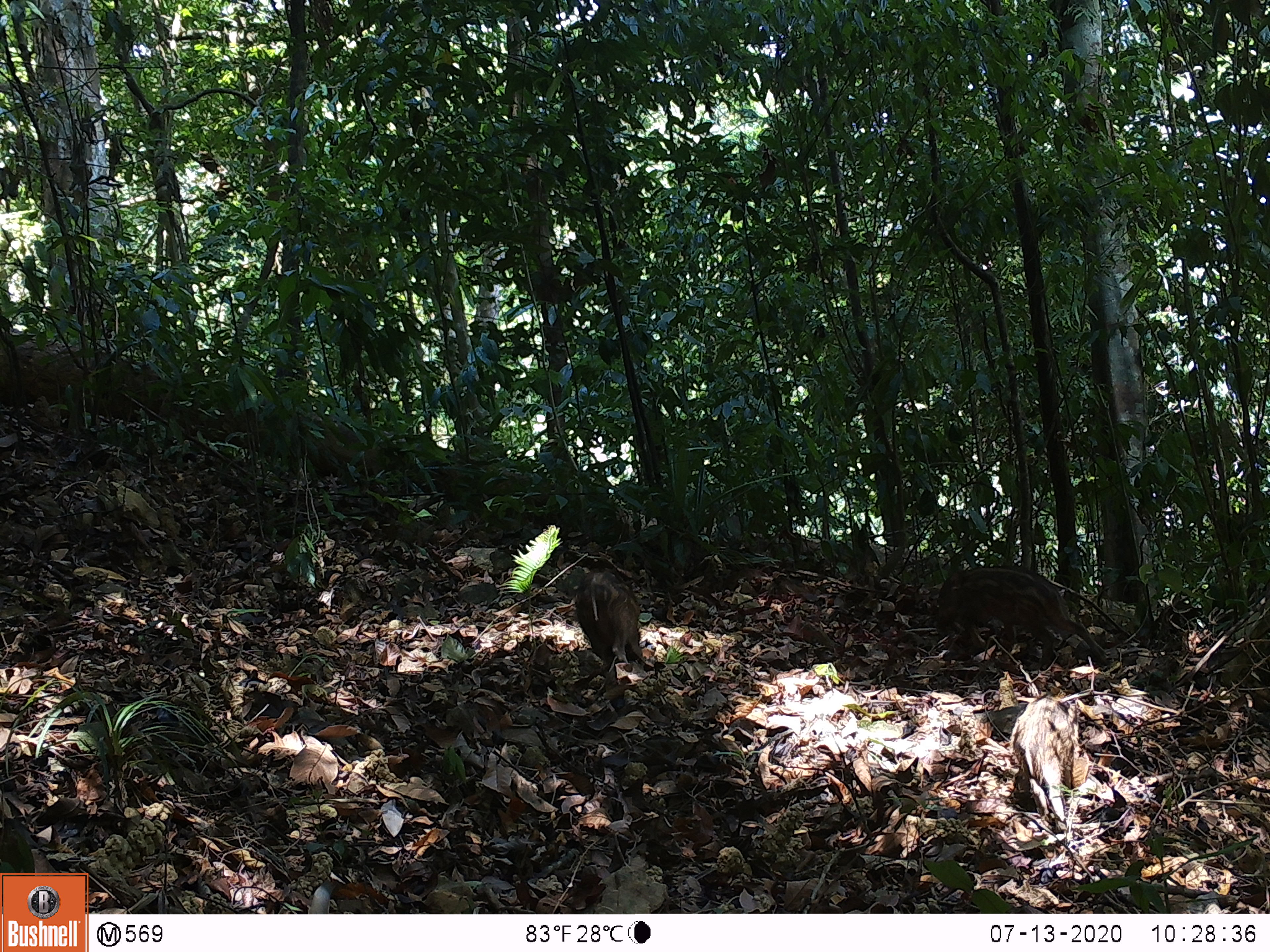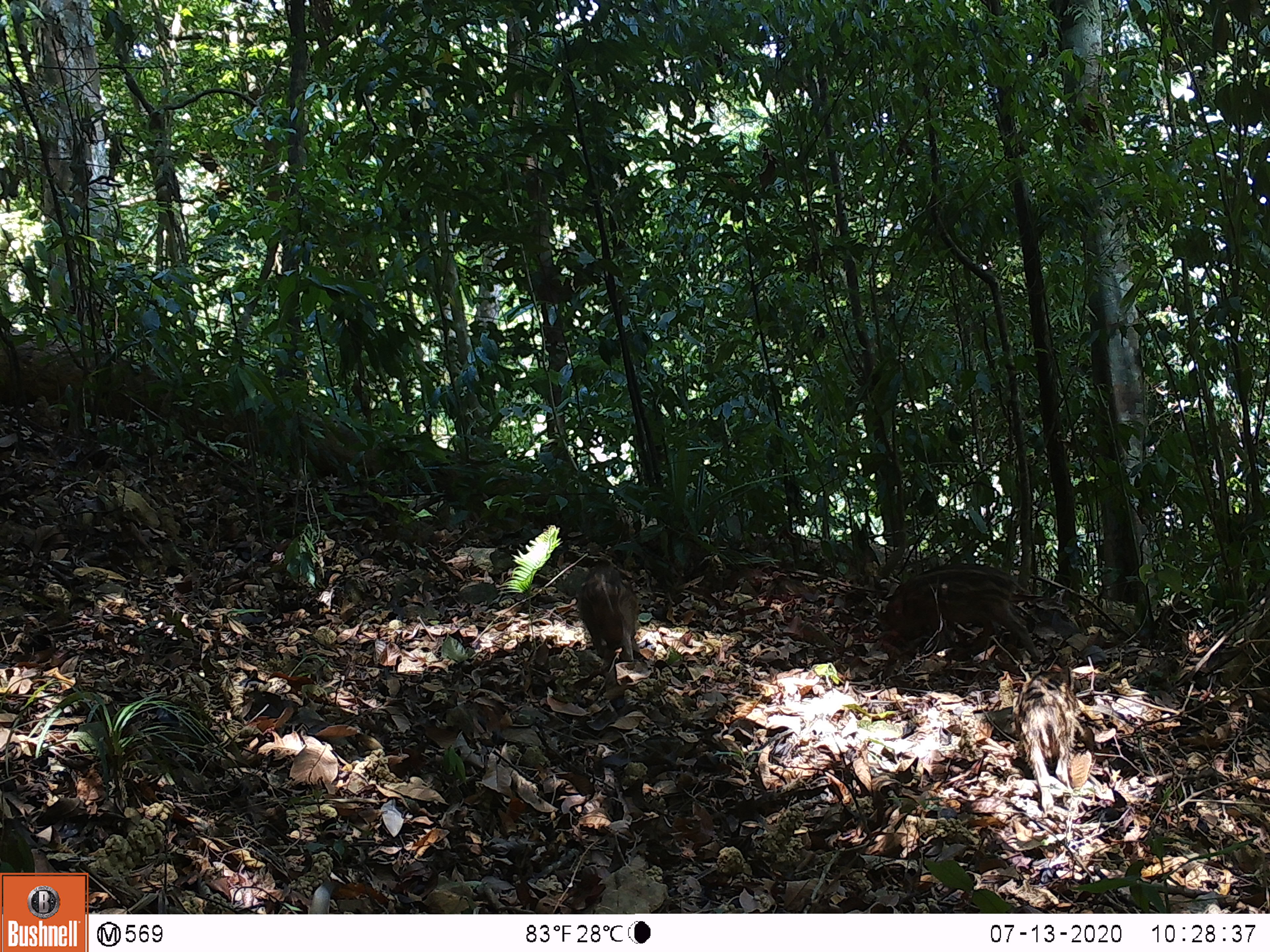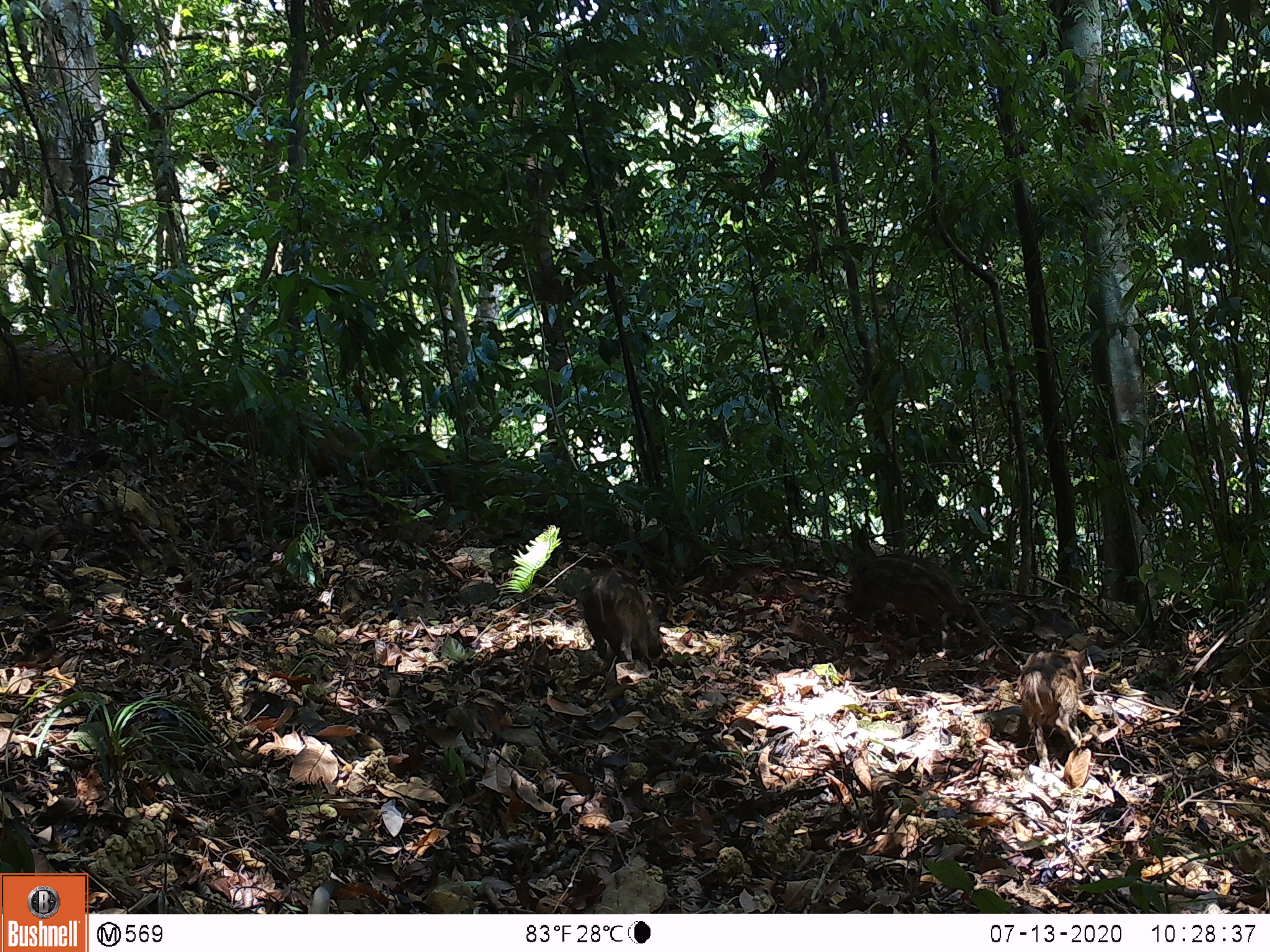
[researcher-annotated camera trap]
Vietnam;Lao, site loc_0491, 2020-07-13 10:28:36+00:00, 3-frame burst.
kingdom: Animalia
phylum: Chordata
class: Mammalia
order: Artiodactyla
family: Suidae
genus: Sus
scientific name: Sus scrofa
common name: eurasian wild pig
Eurasian wild pig (Sus scrofa). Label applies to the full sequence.